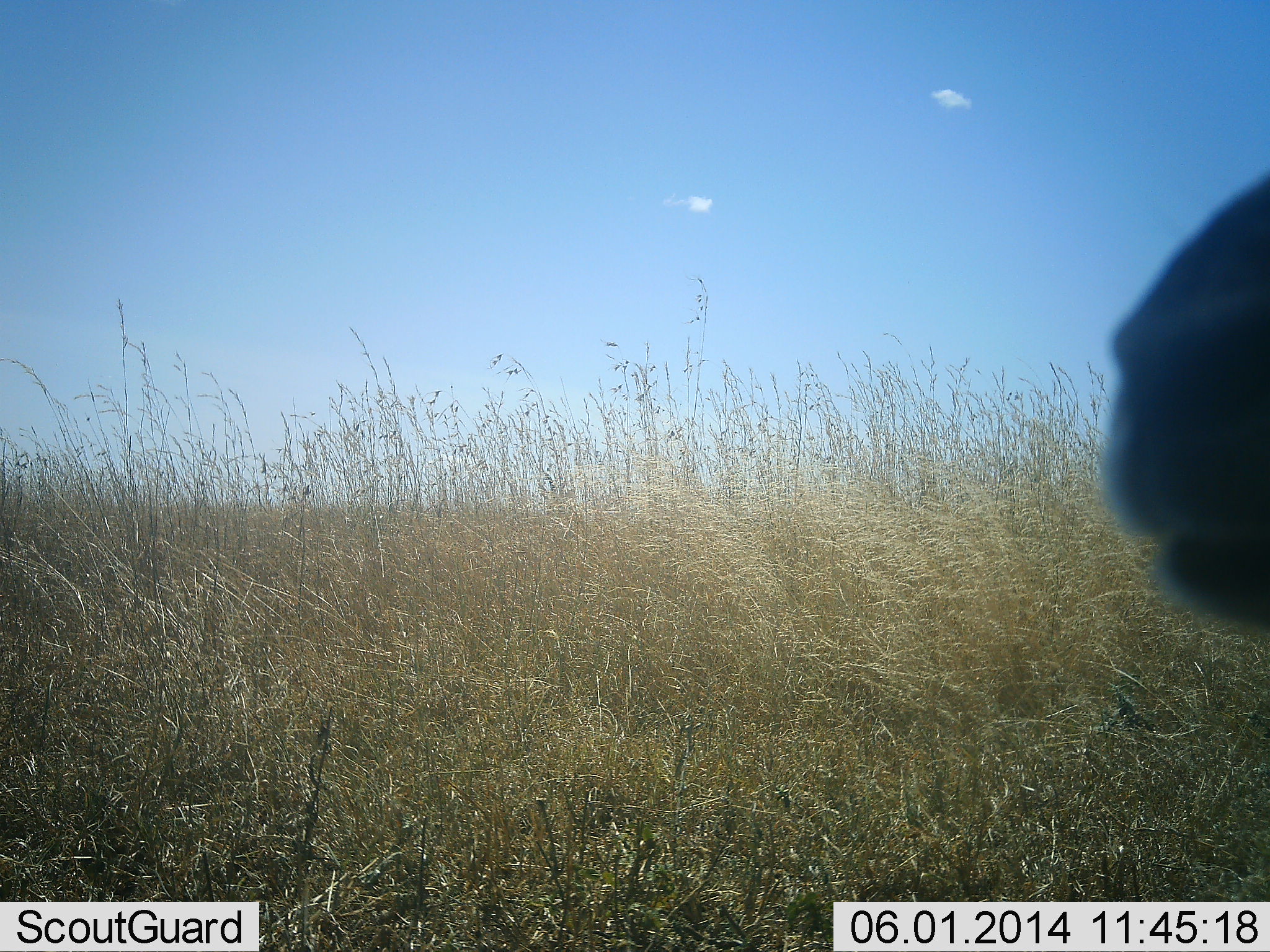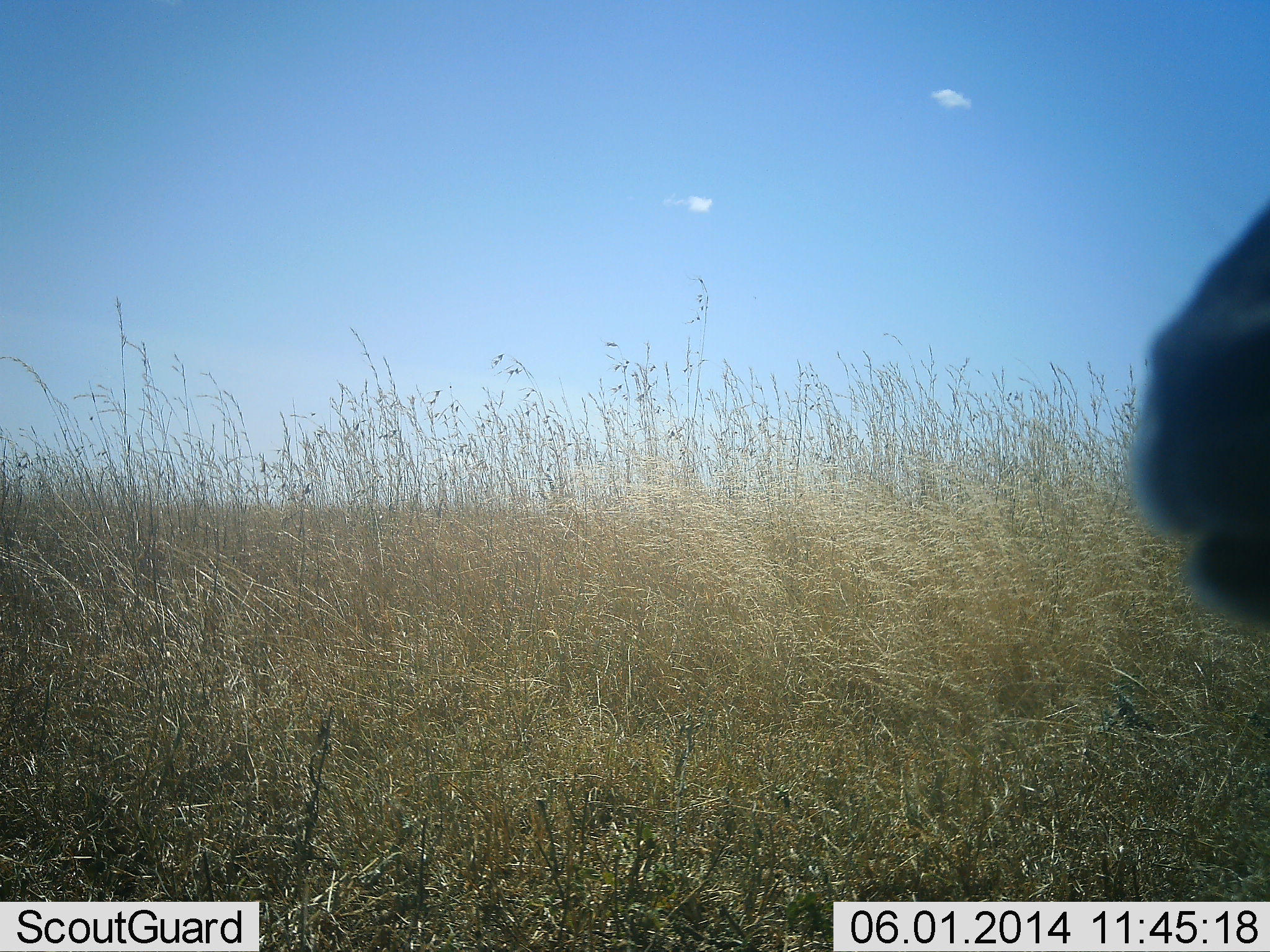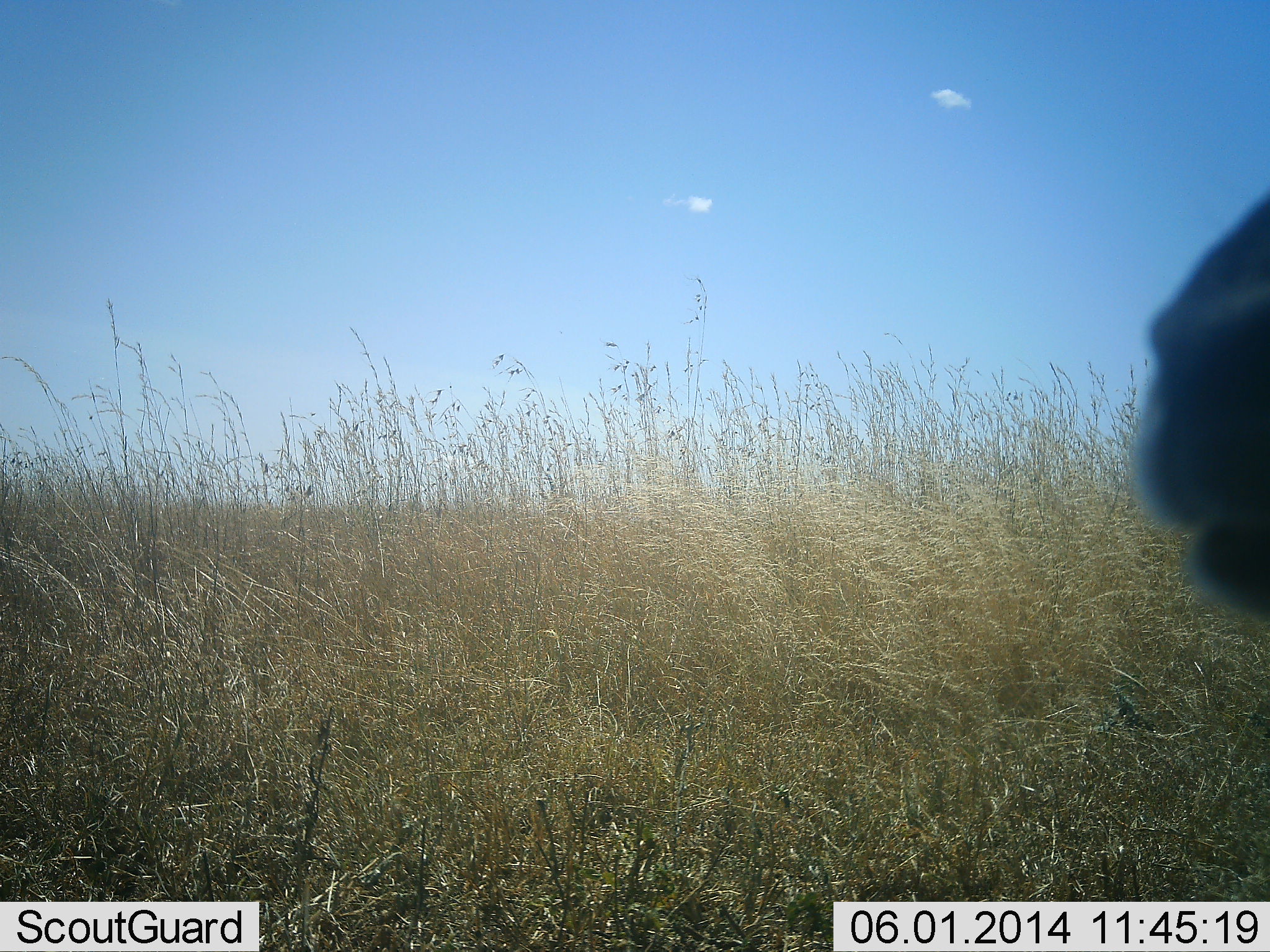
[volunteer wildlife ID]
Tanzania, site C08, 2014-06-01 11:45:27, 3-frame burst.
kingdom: Animalia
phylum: Chordata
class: Mammalia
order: Artiodactyla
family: Bovidae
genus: Eudorcas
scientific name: Eudorcas thomsonii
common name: thomson's gazelle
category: gazellethomsons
Gazellethomsons (thomson's gazelle) (Eudorcas thomsonii), count 1. Behavior (volunteer vote fractions): standing 80%, resting 10%, moving 10%, interacting 0%. Young present (vote fraction): 0%. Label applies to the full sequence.